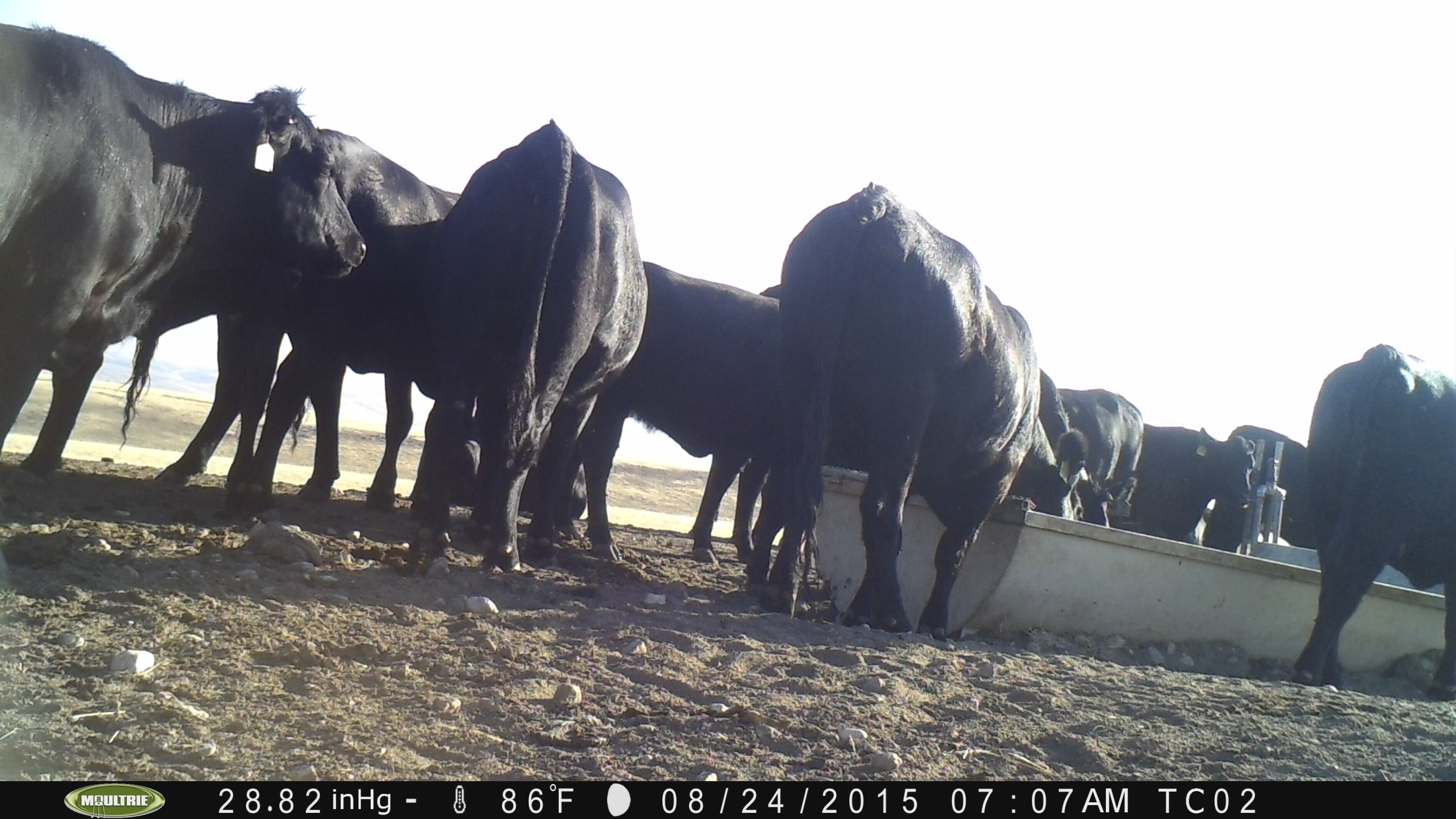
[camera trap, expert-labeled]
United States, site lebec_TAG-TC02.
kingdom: Animalia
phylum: Chordata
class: Mammalia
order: Artiodactyla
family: Bovidae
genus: Bos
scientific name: Bos taurus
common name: domestic cow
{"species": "Bos taurus (domestic cow)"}